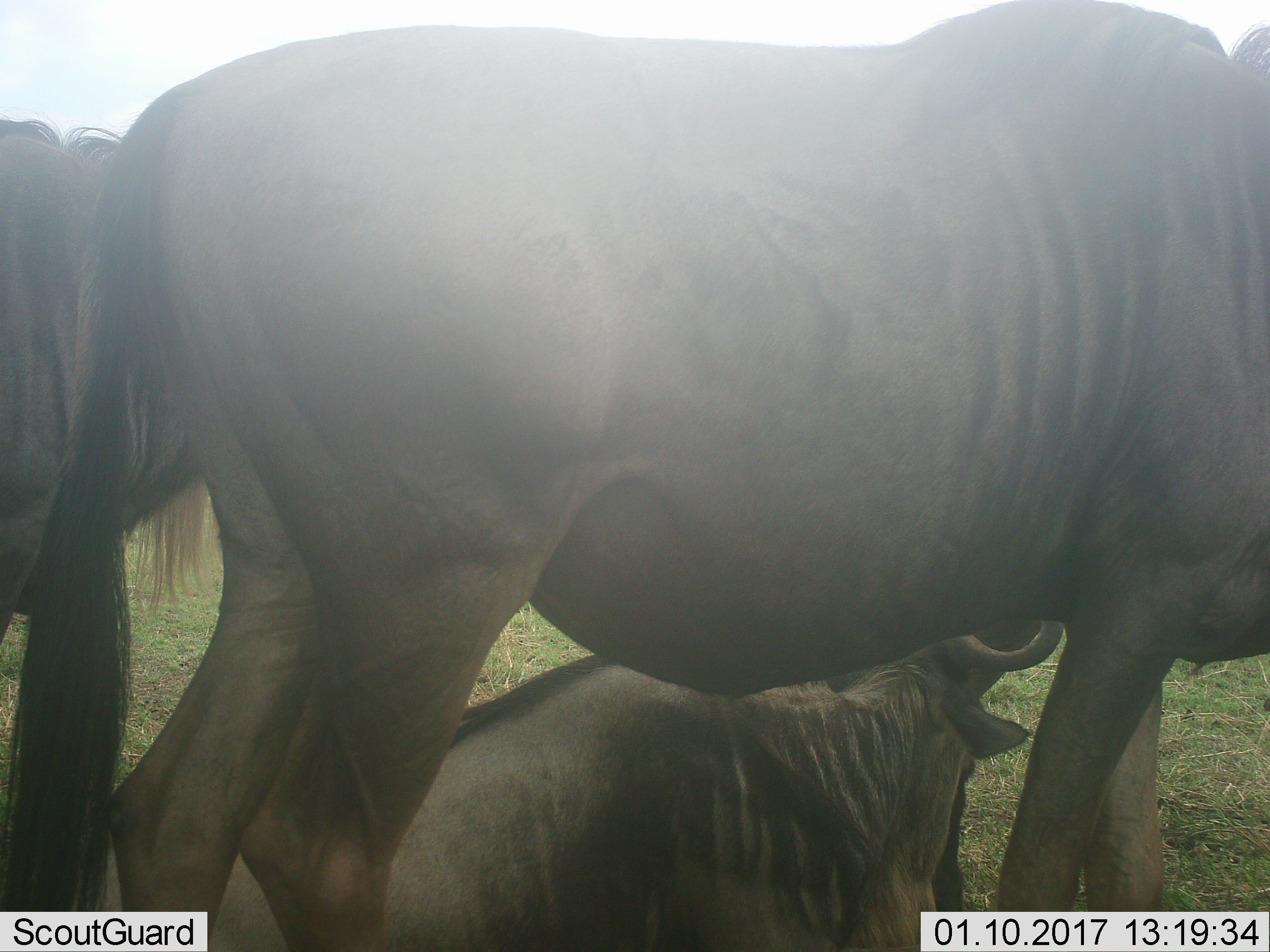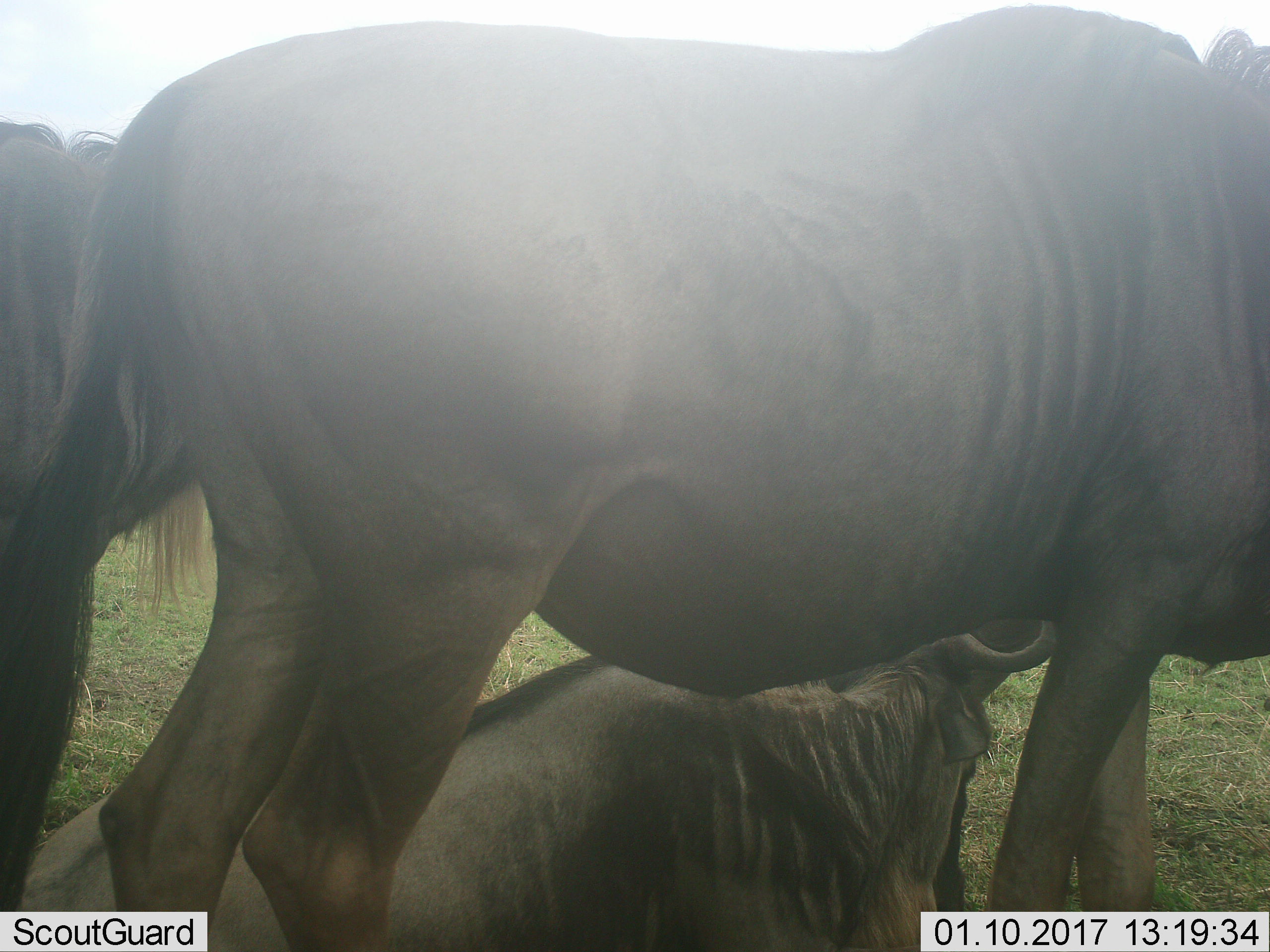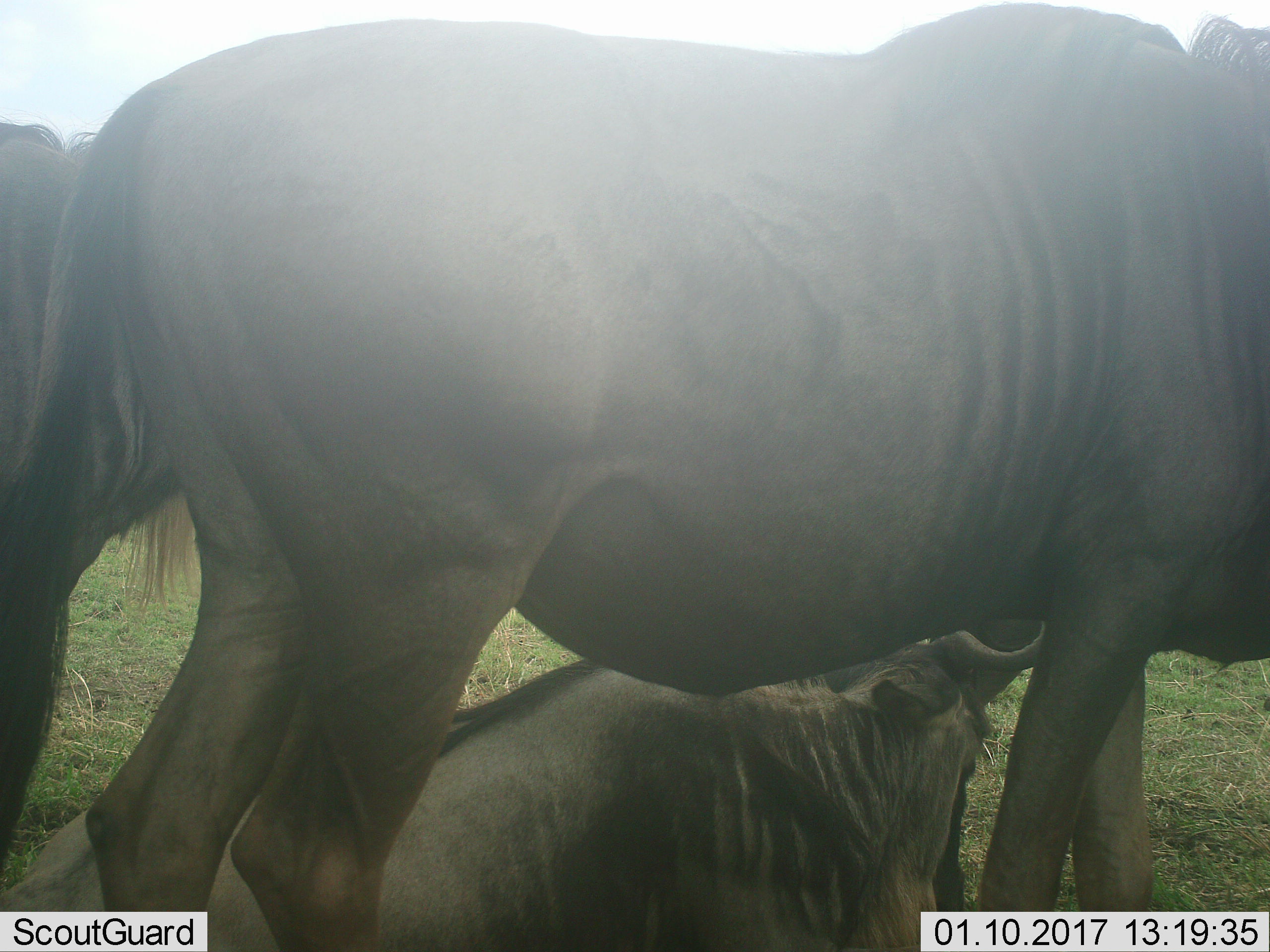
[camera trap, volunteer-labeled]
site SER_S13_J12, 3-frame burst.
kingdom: Animalia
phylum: Chordata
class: Mammalia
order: Artiodactyla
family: Bovidae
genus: Connochaetes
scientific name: Connochaetes taurinus taurinus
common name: blue wildebeest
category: wildebeestblue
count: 3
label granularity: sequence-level